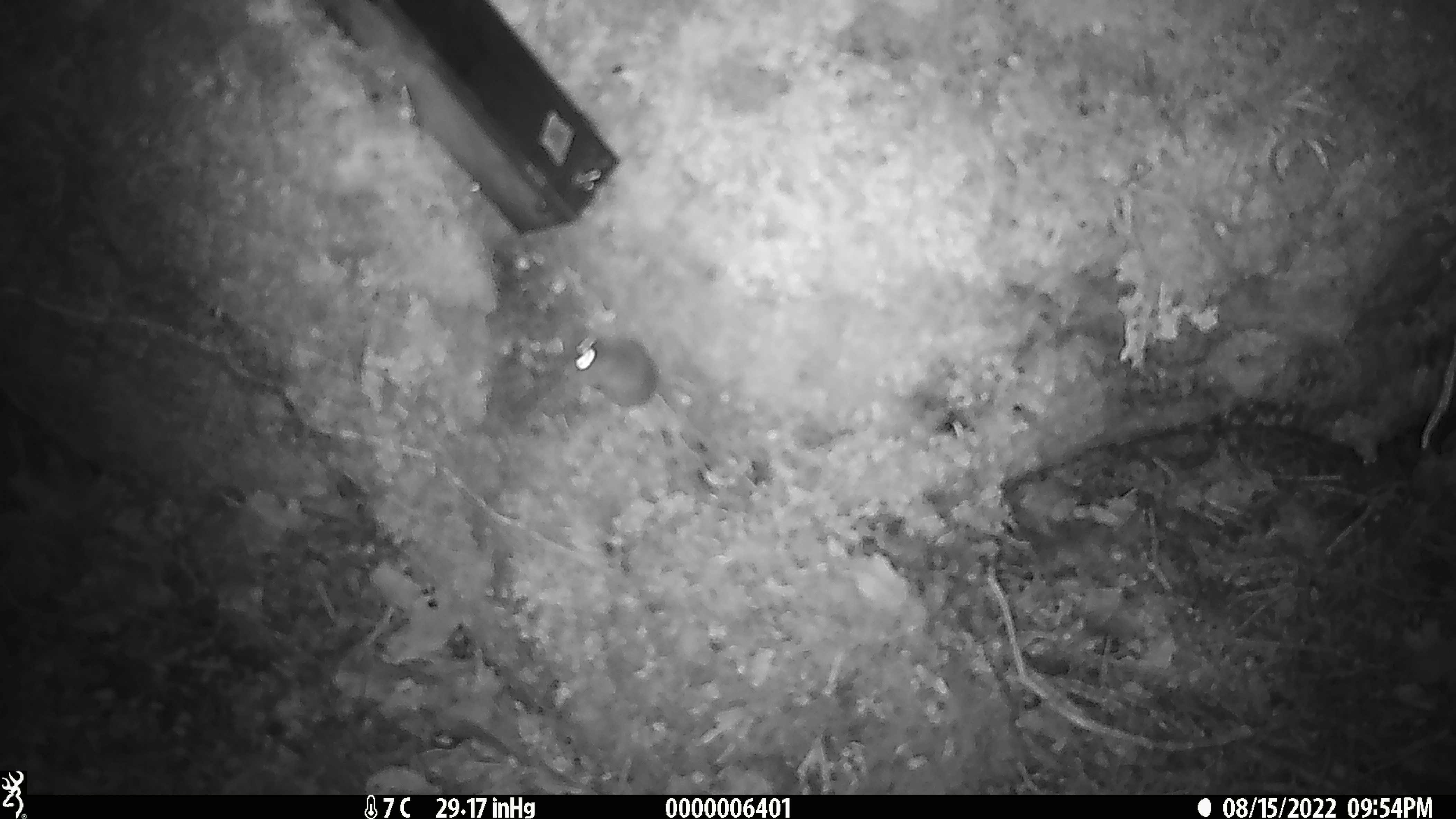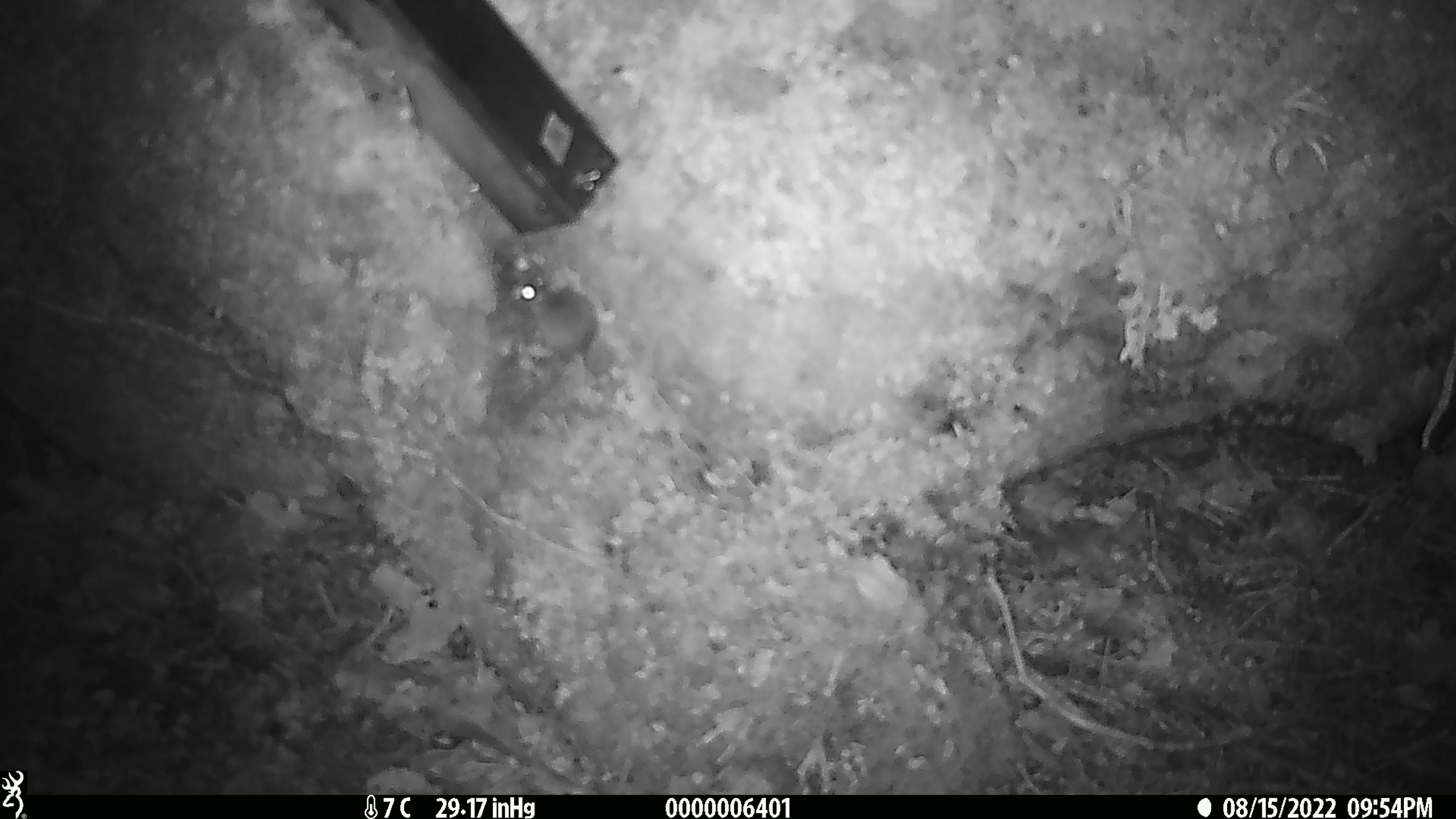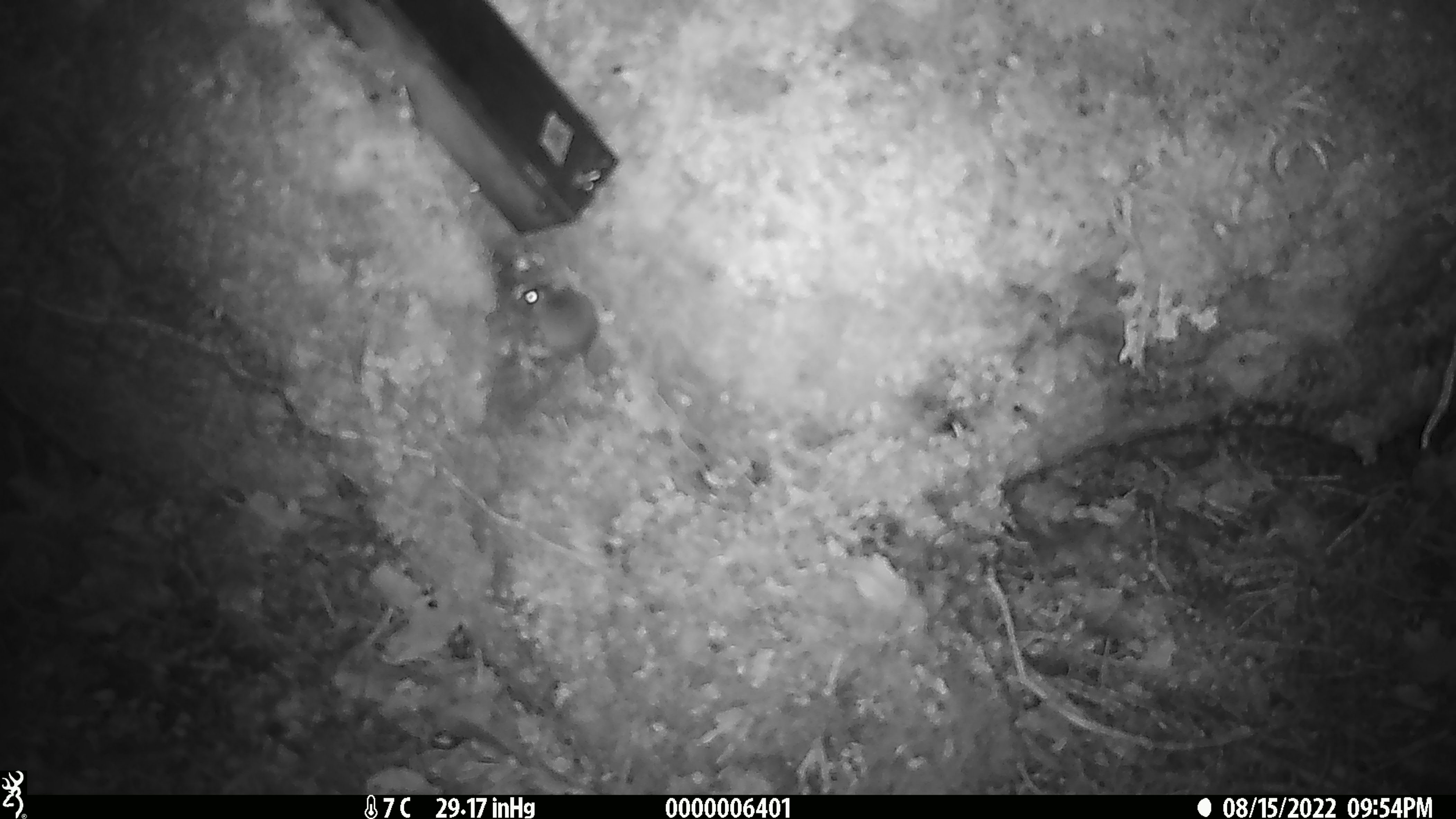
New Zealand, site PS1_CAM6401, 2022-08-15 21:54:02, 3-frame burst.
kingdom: Animalia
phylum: Chordata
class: Mammalia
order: Rodentia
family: Muridae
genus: Mus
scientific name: Mus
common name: mouse